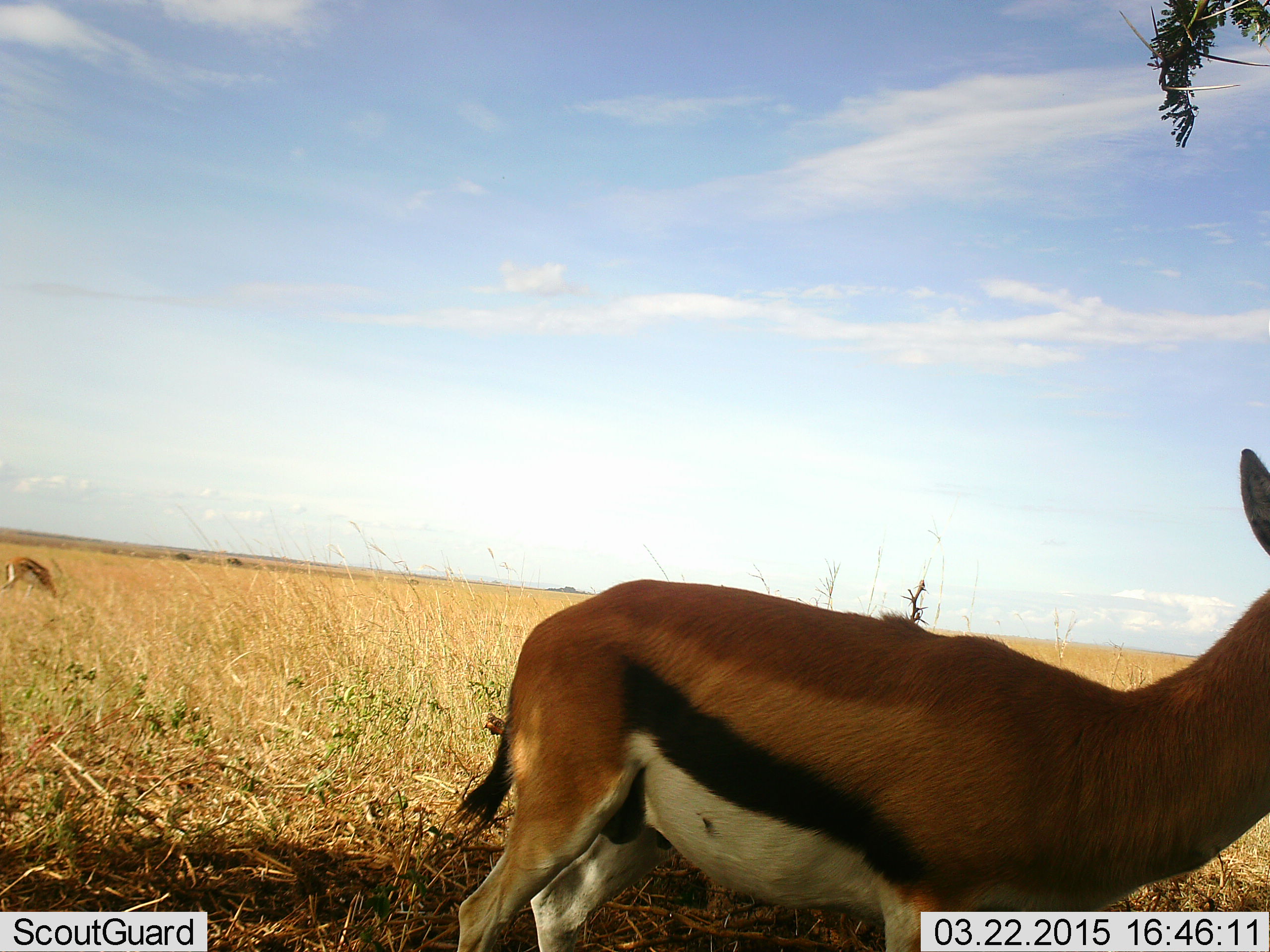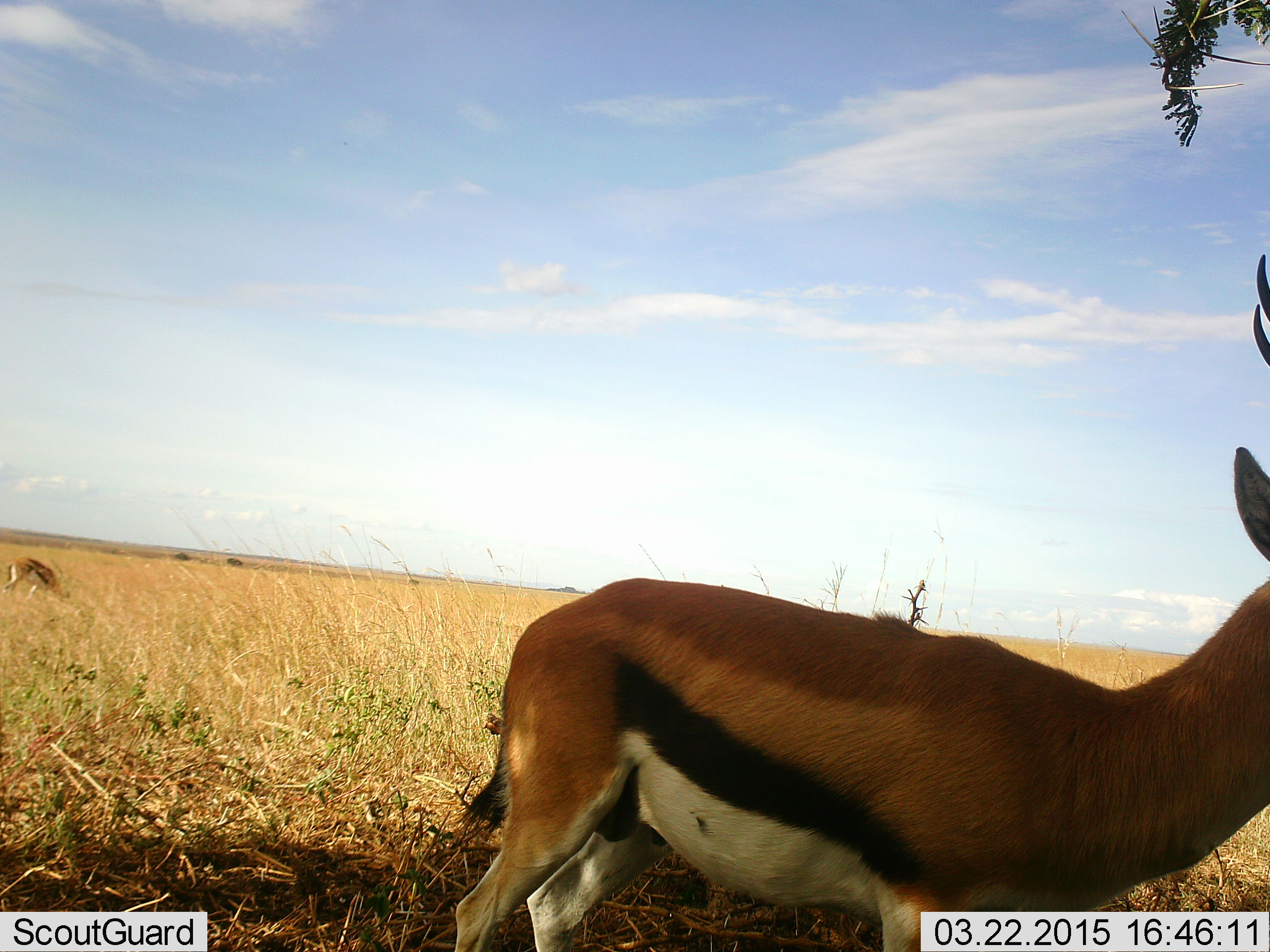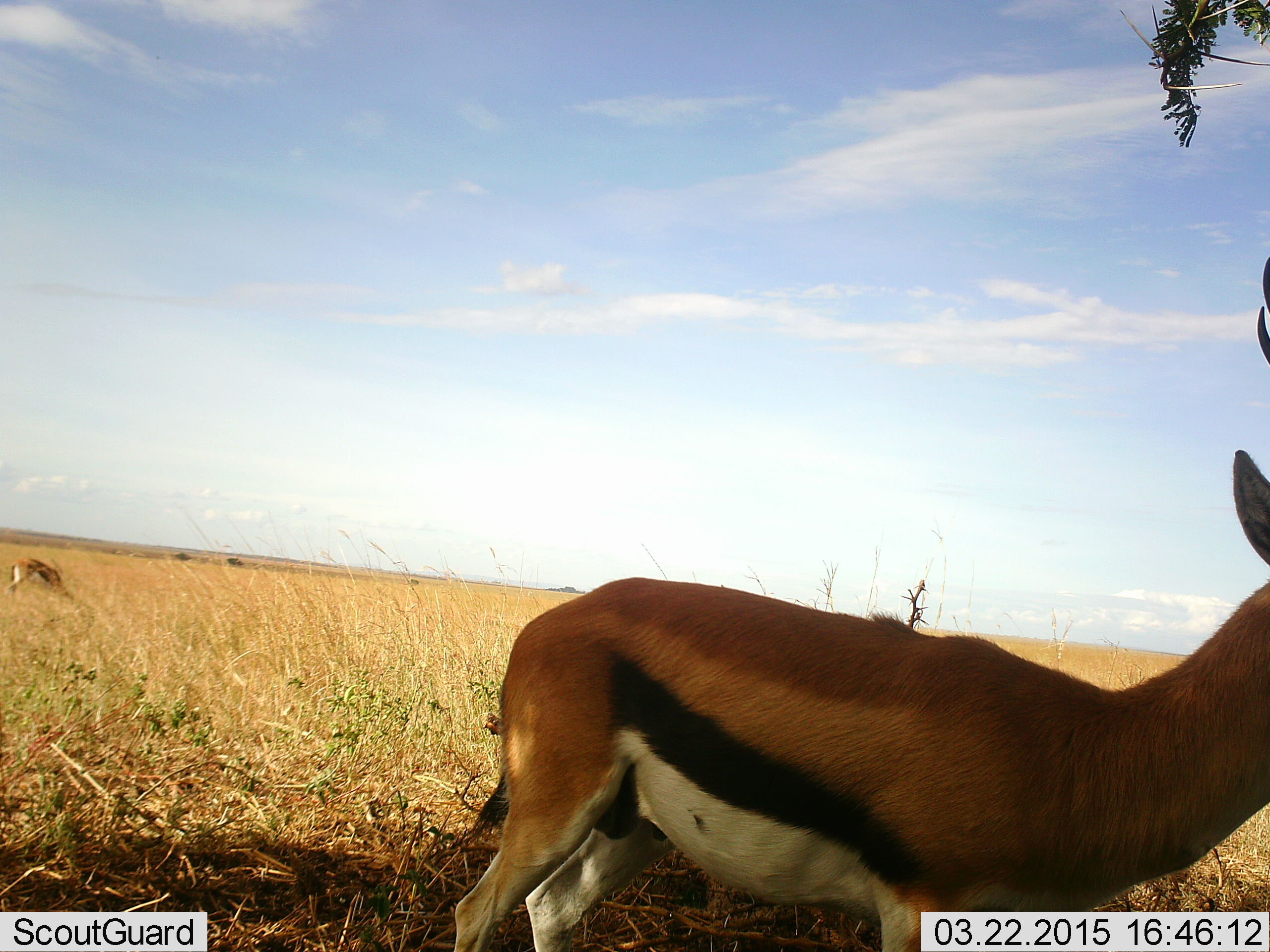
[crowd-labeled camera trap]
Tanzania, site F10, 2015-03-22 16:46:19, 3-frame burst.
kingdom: Animalia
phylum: Chordata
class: Mammalia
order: Artiodactyla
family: Bovidae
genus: Eudorcas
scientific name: Eudorcas thomsonii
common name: thomson's gazelle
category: gazellethomsons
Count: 2.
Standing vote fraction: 100%.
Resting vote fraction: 0%.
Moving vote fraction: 0%.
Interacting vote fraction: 0%.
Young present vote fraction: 0%.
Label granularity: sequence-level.